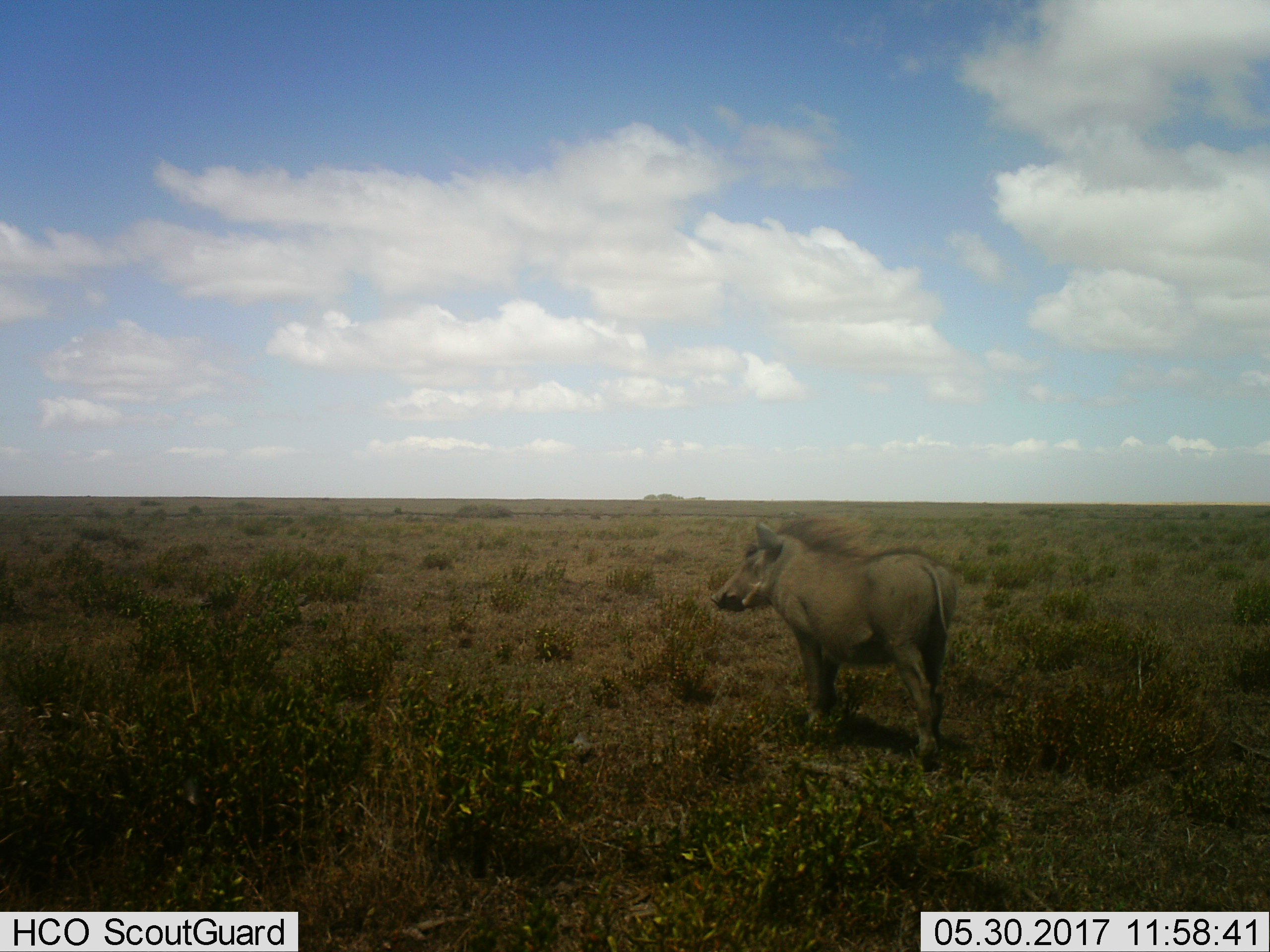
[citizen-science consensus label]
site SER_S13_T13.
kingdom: Animalia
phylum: Chordata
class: Mammalia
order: Artiodactyla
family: Suidae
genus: Phacochoerus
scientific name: Phacochoerus africanus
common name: warthog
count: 1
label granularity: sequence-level